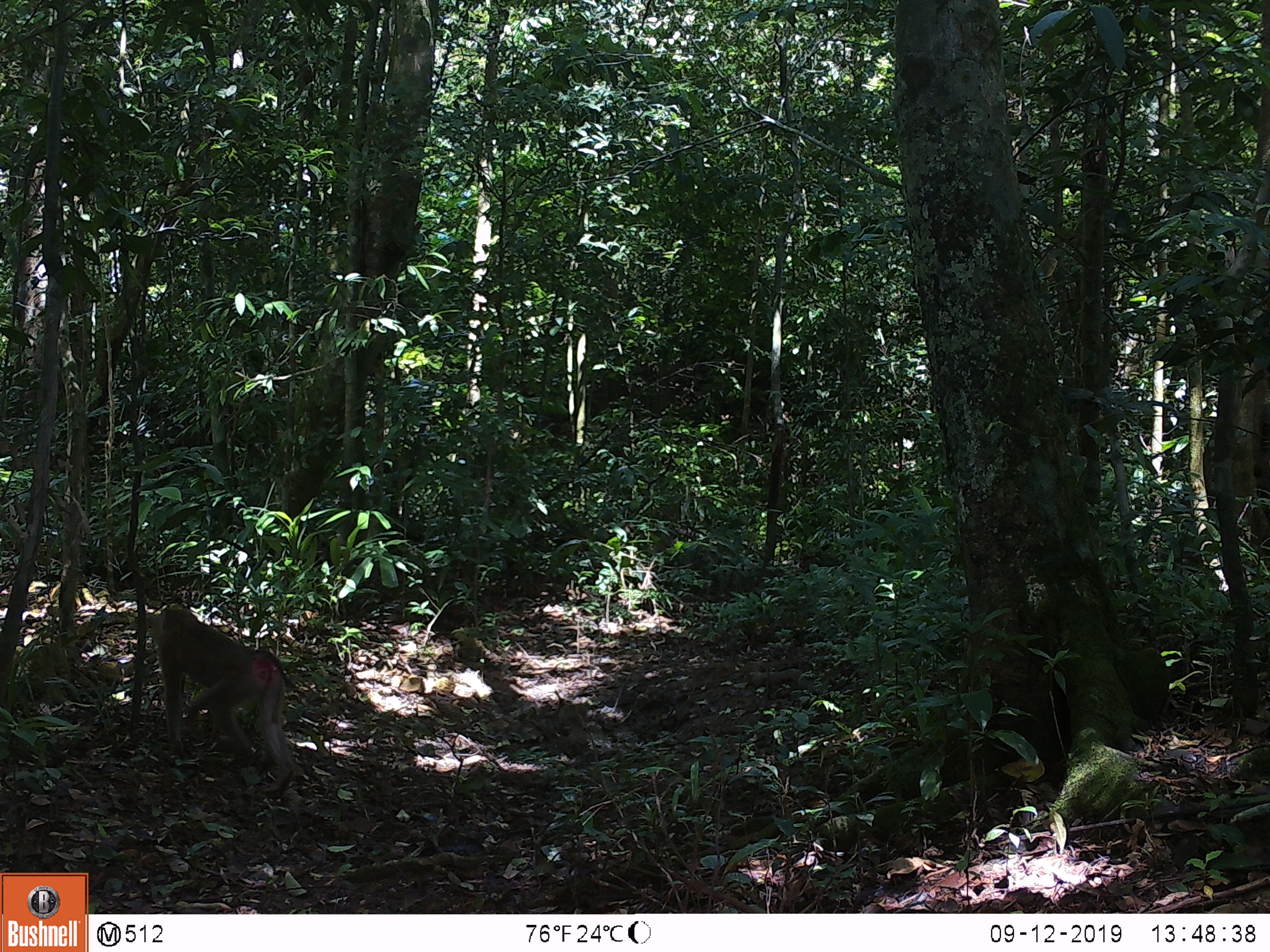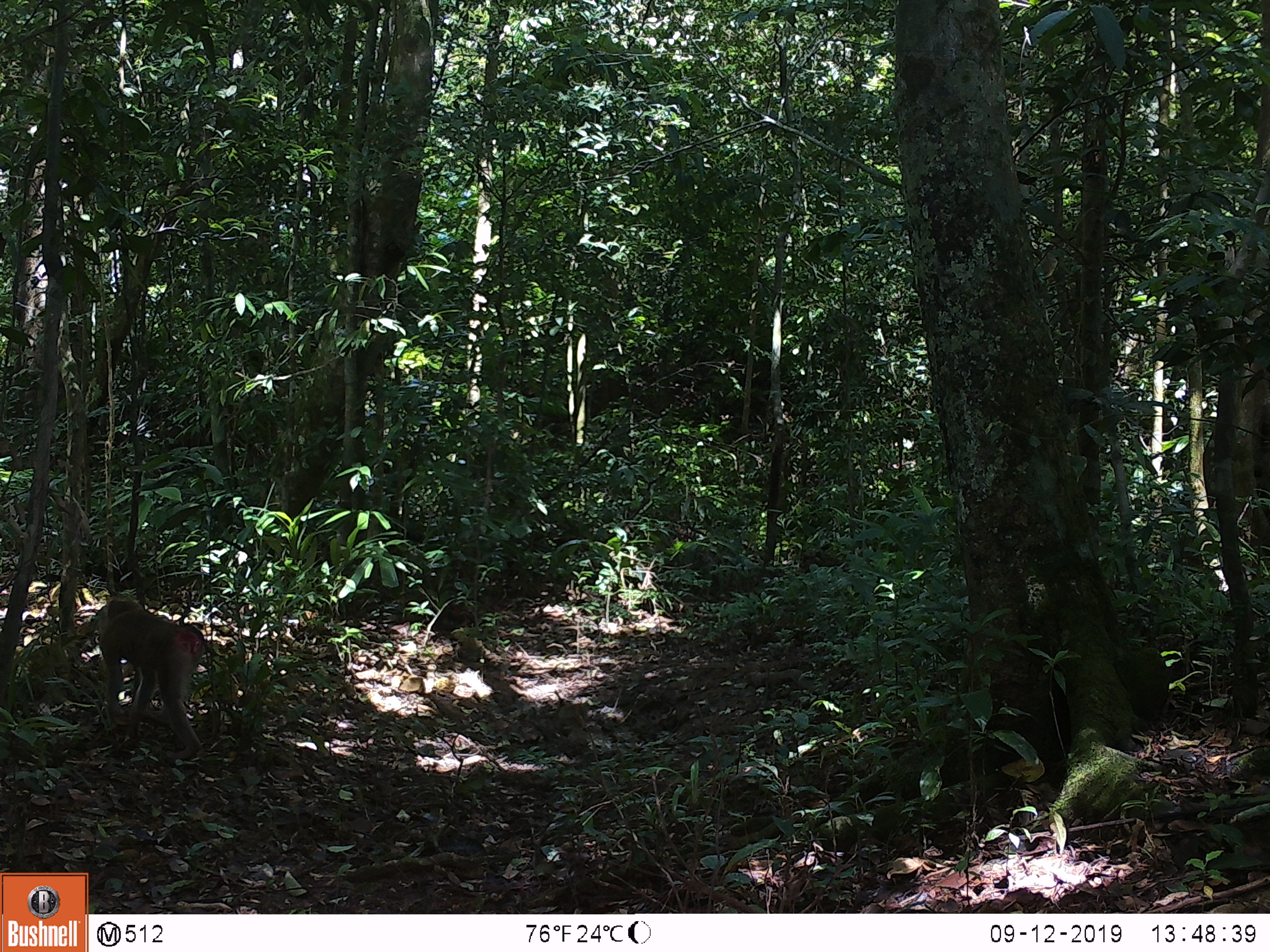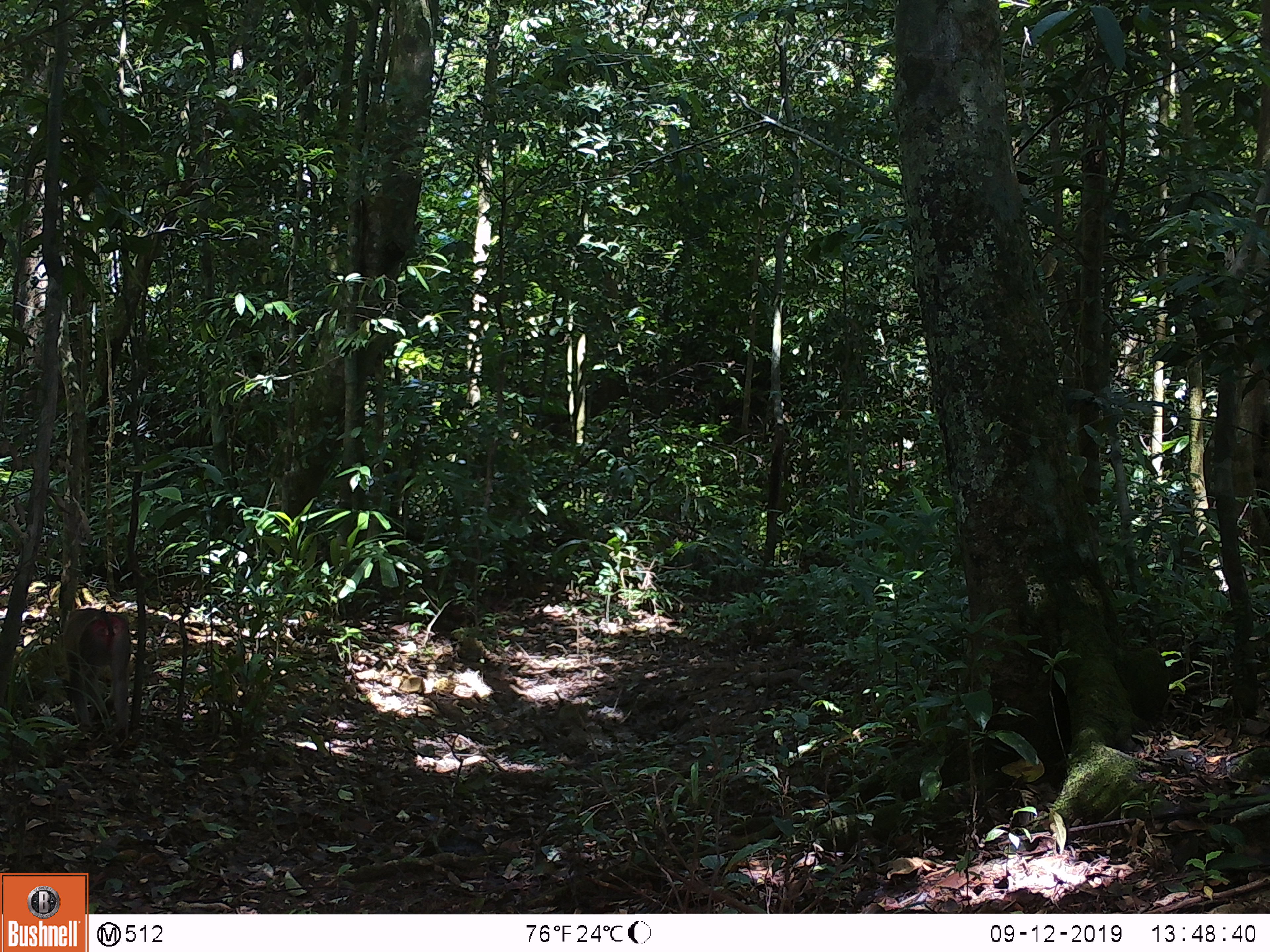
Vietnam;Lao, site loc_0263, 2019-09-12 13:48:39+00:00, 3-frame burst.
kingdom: Animalia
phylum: Chordata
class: Mammalia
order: Primates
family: Cercopithecidae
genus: Macaca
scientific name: Macaca nemestrina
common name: pig-tailed macaque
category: pig tailed macaque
Pig tailed macaque (pig-tailed macaque) (Macaca nemestrina). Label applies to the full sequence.